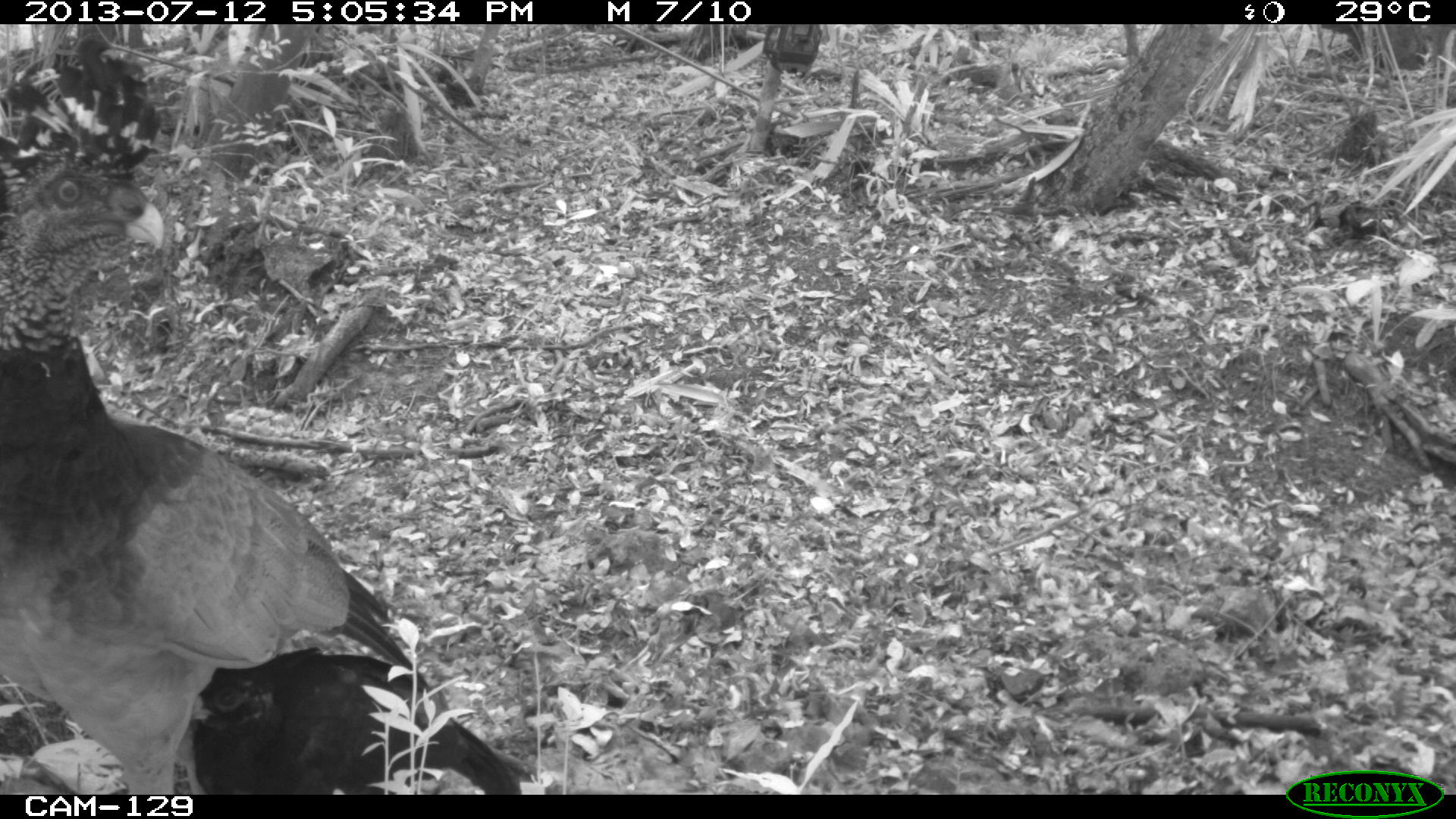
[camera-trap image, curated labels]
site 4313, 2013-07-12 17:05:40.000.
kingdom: Animalia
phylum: Chordata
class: Aves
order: Galliformes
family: Cracidae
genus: Crax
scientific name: Crax rubra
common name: great curassow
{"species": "Crax rubra (great curassow)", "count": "1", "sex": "female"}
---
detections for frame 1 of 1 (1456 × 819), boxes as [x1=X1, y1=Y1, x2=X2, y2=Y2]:
crax rubra: [x1=0, y1=35, x2=536, y2=792]